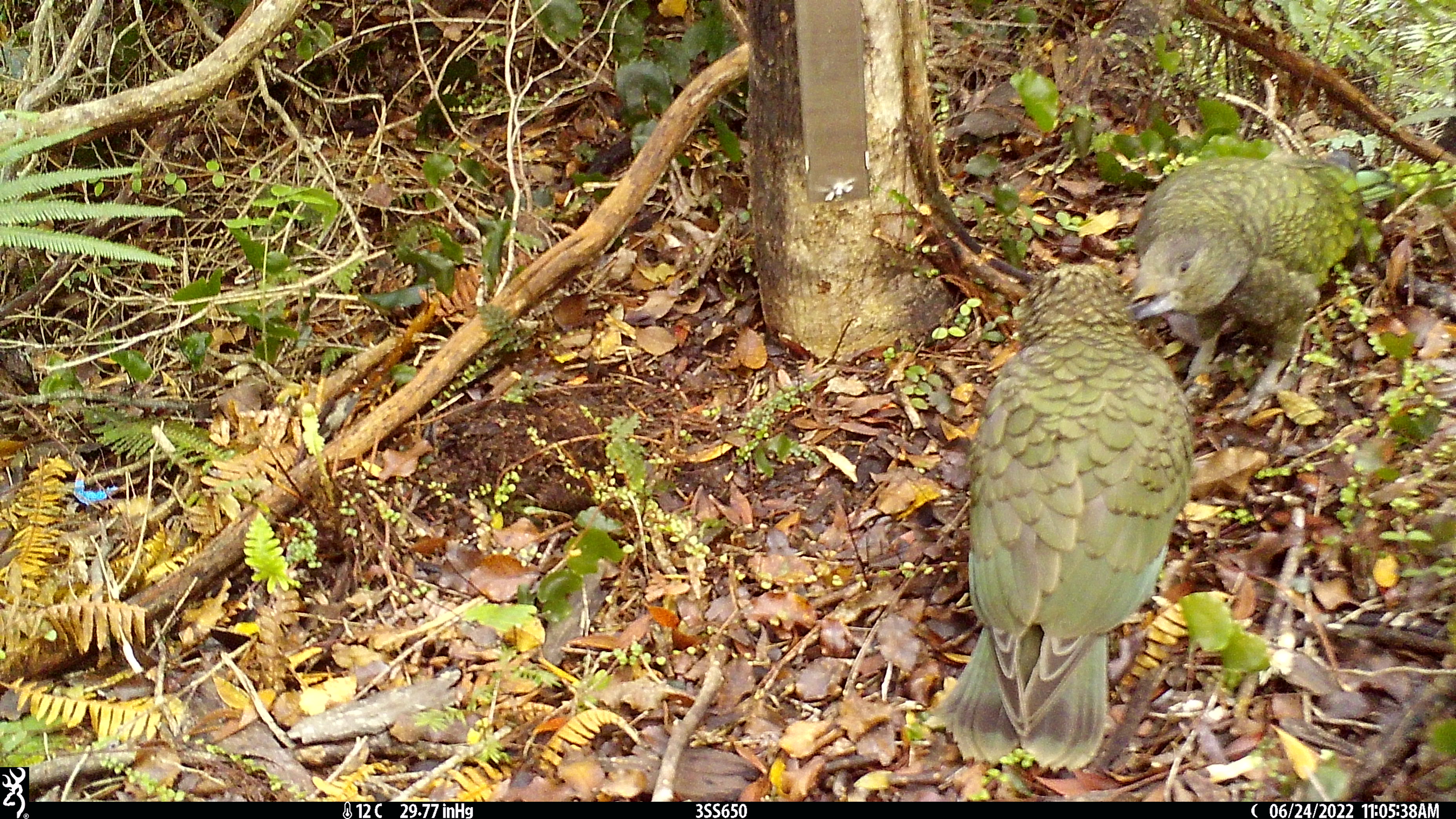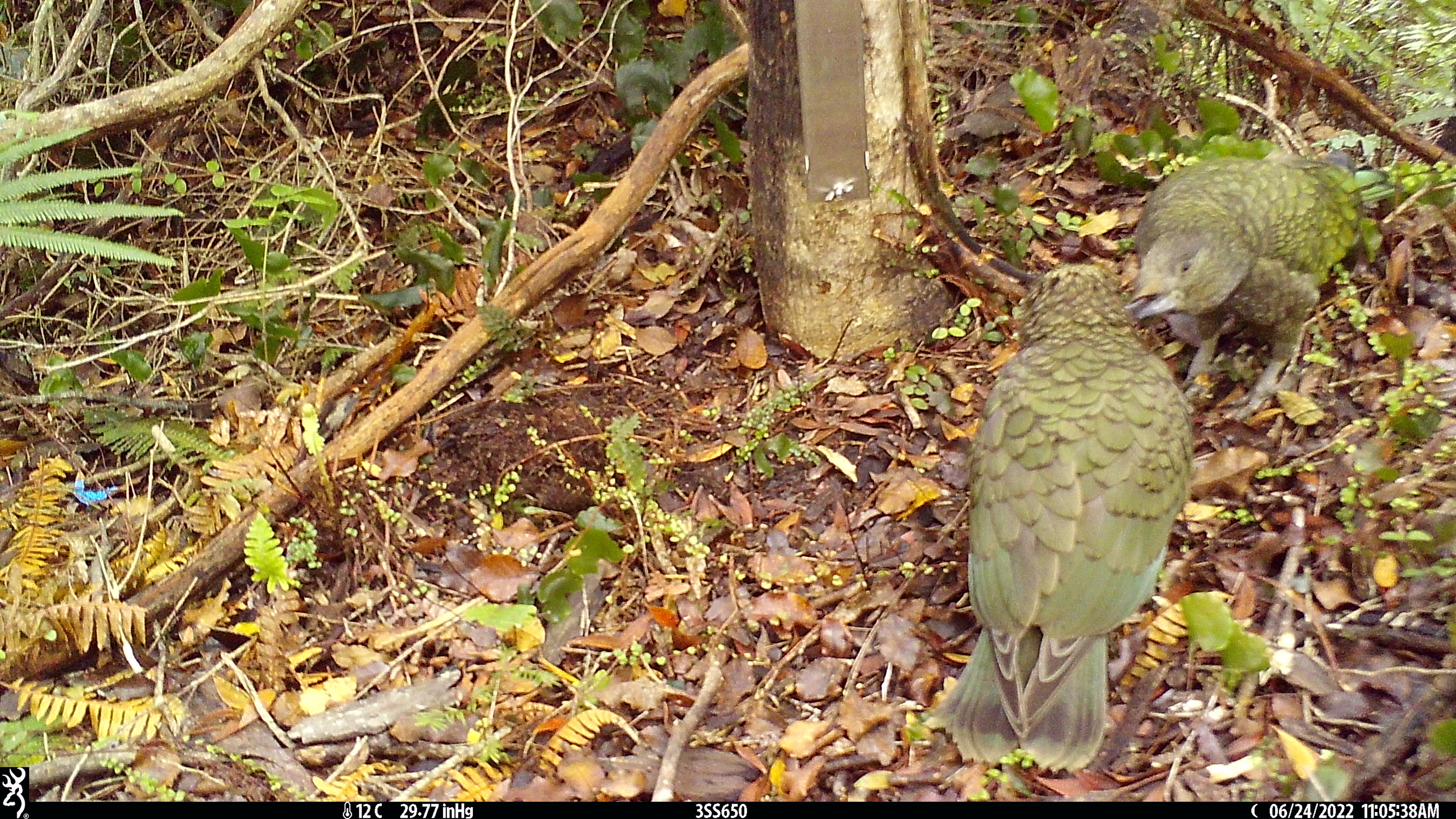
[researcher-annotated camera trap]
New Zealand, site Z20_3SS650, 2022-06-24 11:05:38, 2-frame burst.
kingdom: Animalia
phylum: Chordata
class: Aves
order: Psittaciformes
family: Strigopidae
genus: Nestor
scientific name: Nestor notabilis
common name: kea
Kea (Nestor notabilis).